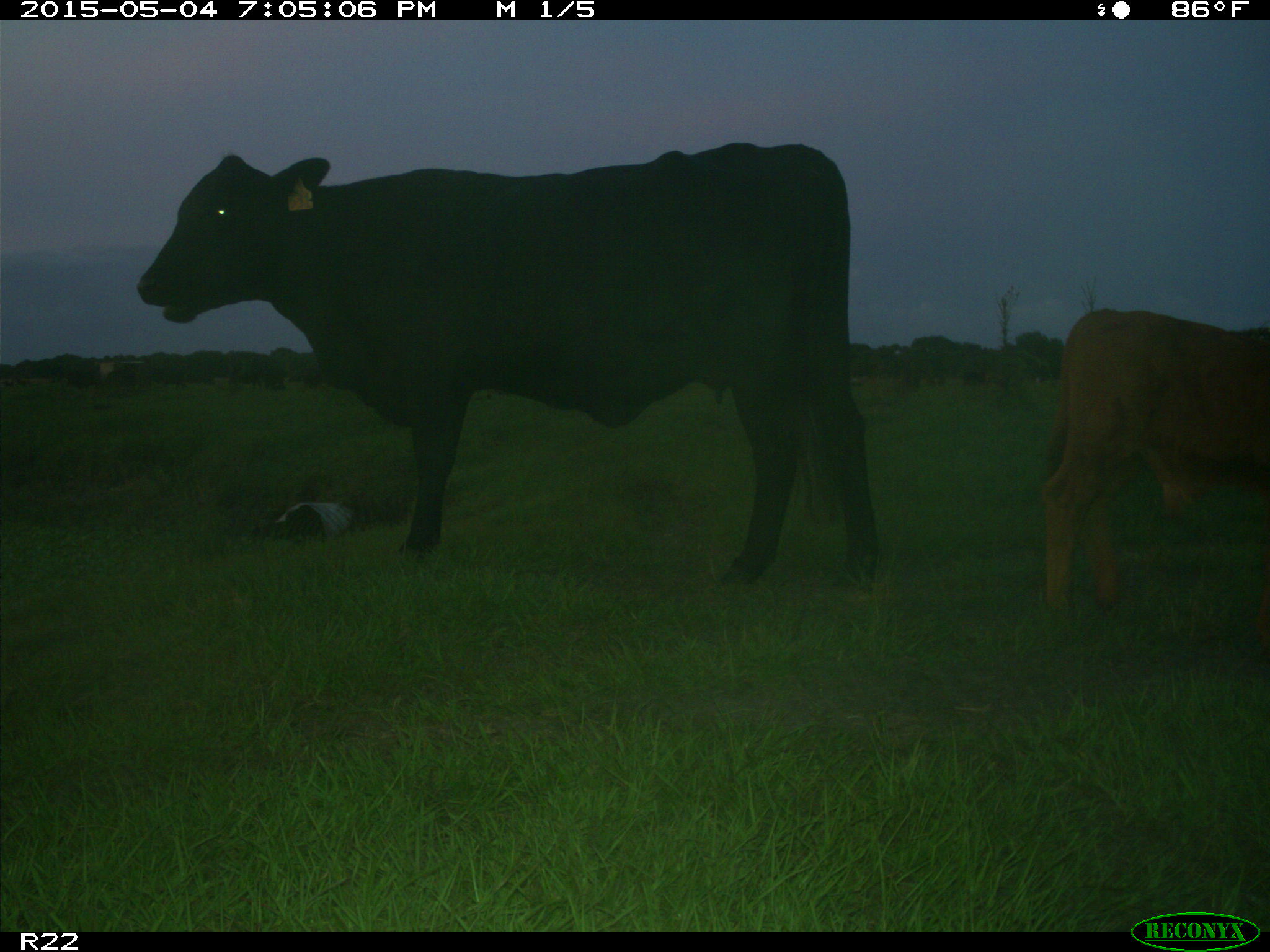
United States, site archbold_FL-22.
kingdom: Animalia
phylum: Chordata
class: Mammalia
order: Artiodactyla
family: Bovidae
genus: Bos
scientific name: Bos taurus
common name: domestic cow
Bos taurus (domestic cow).